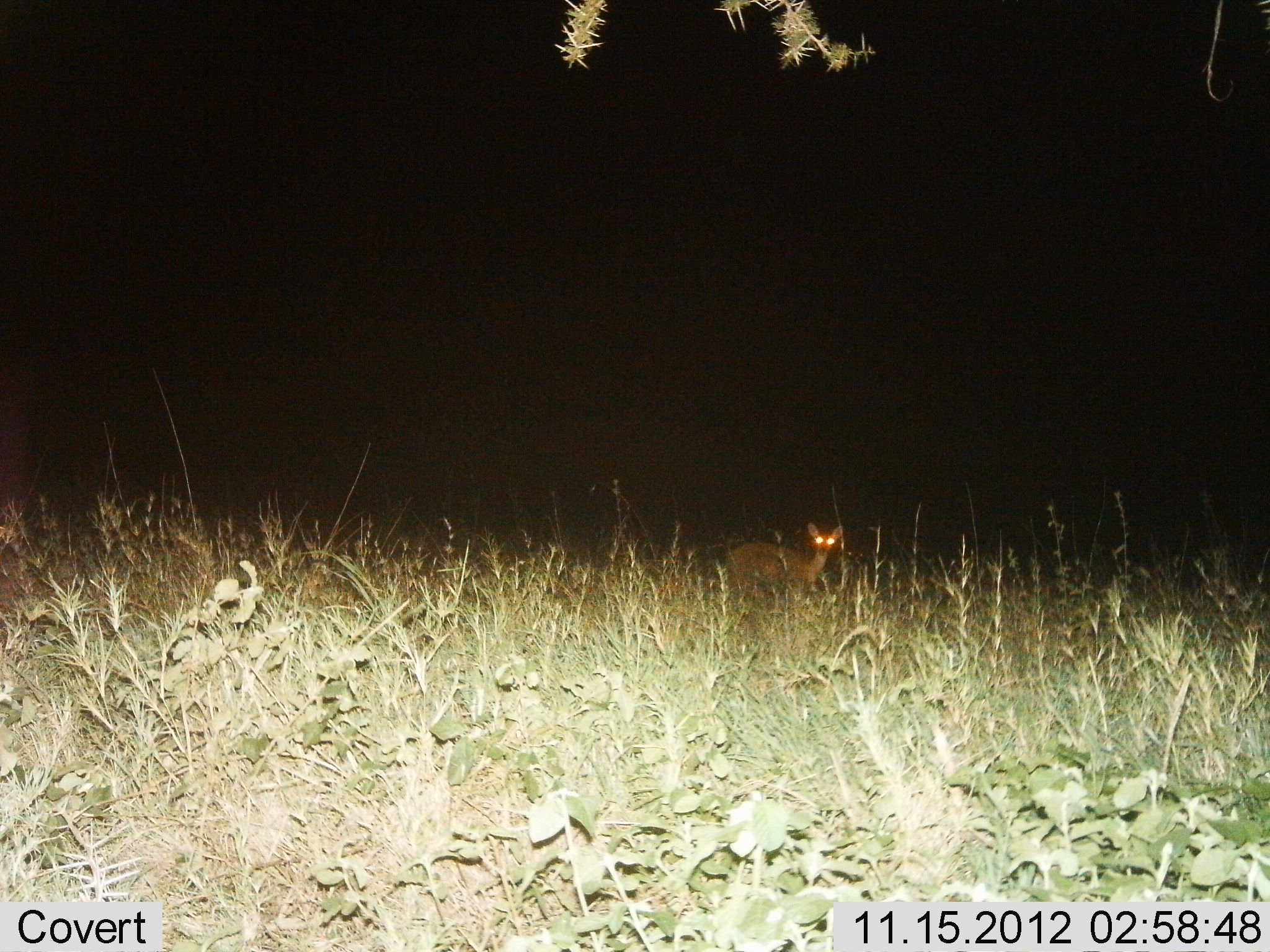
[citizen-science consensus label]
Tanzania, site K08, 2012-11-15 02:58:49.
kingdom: Animalia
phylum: Chordata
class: Mammalia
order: Artiodactyla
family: Bovidae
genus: Madoqua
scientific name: Madoqua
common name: dikdik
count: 1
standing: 100%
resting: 0%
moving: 0%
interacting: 0%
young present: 0%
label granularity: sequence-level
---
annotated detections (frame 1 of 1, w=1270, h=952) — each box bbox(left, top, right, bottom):
animal: bbox(722, 523, 843, 598)